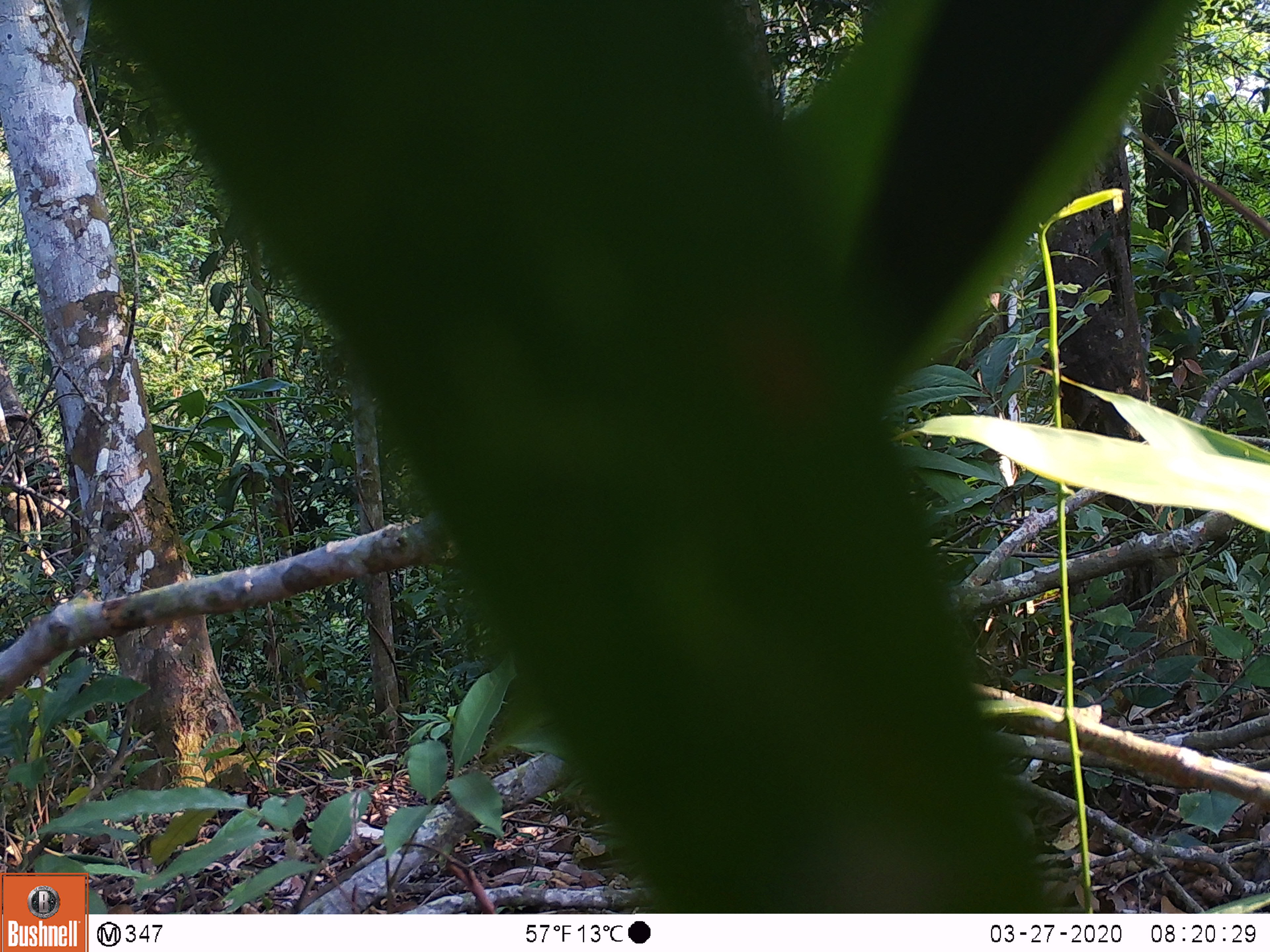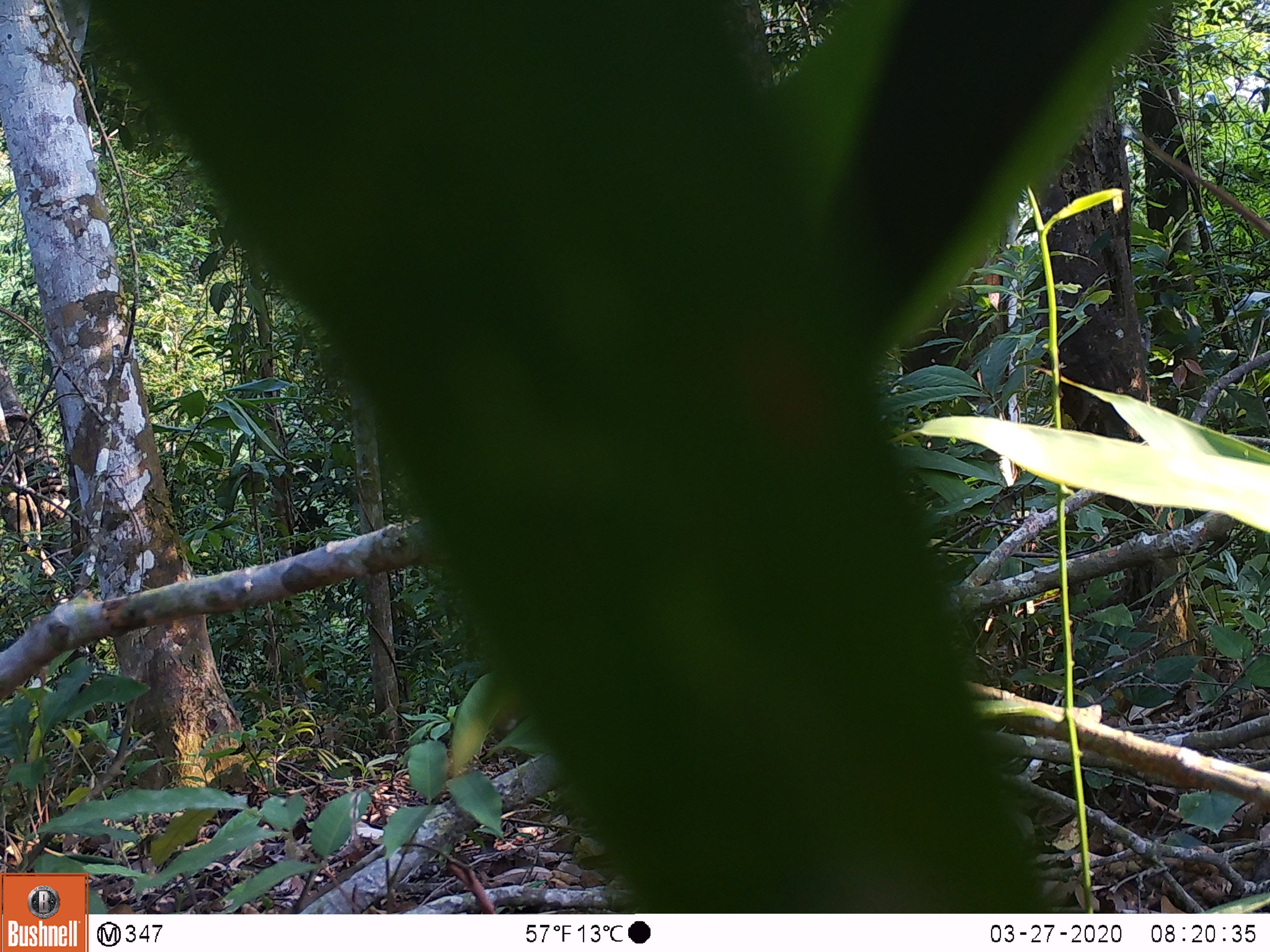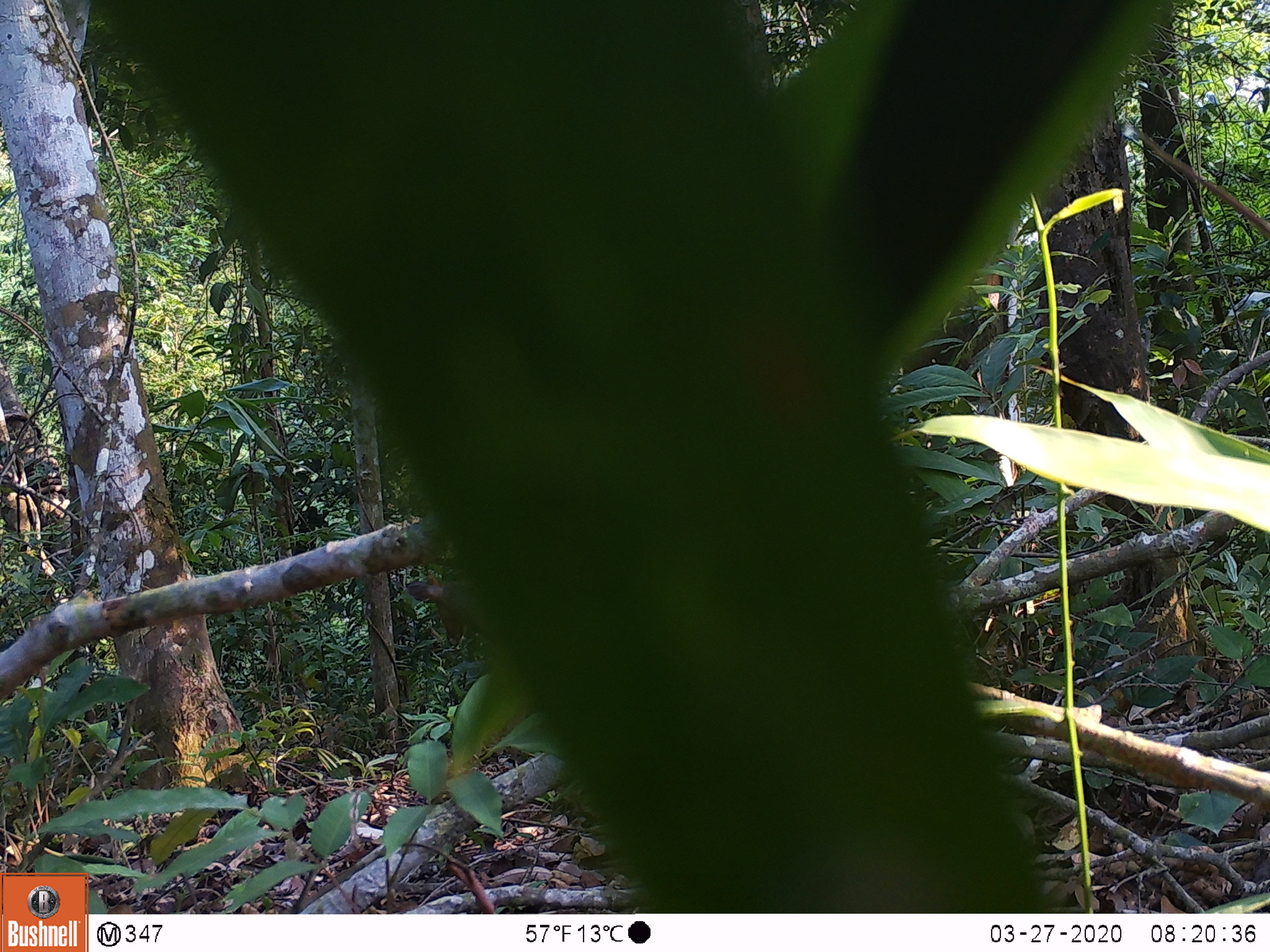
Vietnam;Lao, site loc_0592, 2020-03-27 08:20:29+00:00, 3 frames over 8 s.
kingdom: Animalia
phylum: Chordata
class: Mammalia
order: Artiodactyla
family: Cervidae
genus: Muntiacus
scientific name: Muntiacus rooseveltorum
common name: roosevelt's muntjac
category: roosevelts muntjac group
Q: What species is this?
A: Roosevelts muntjac group (roosevelt's muntjac) (Muntiacus rooseveltorum).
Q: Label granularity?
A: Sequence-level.